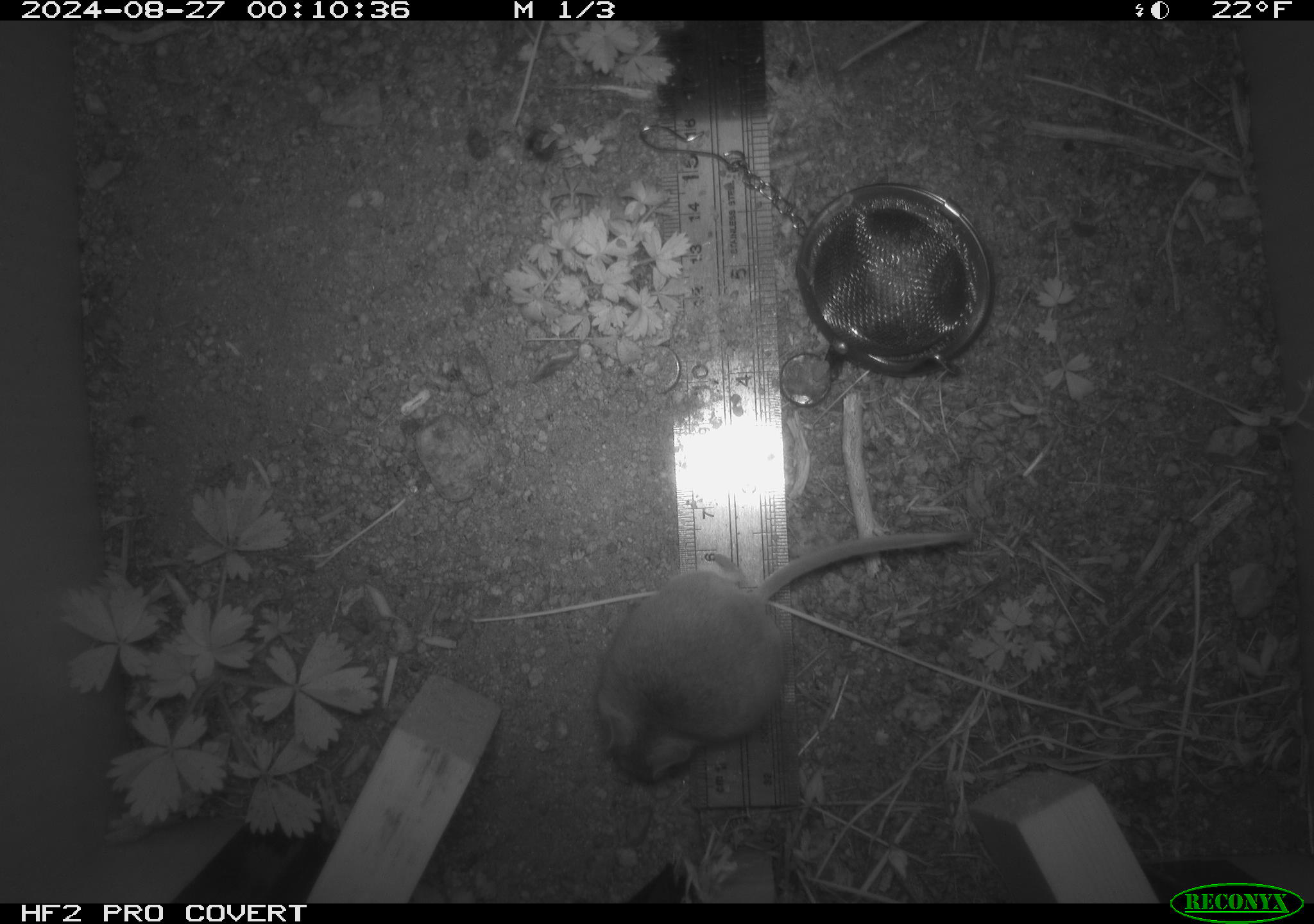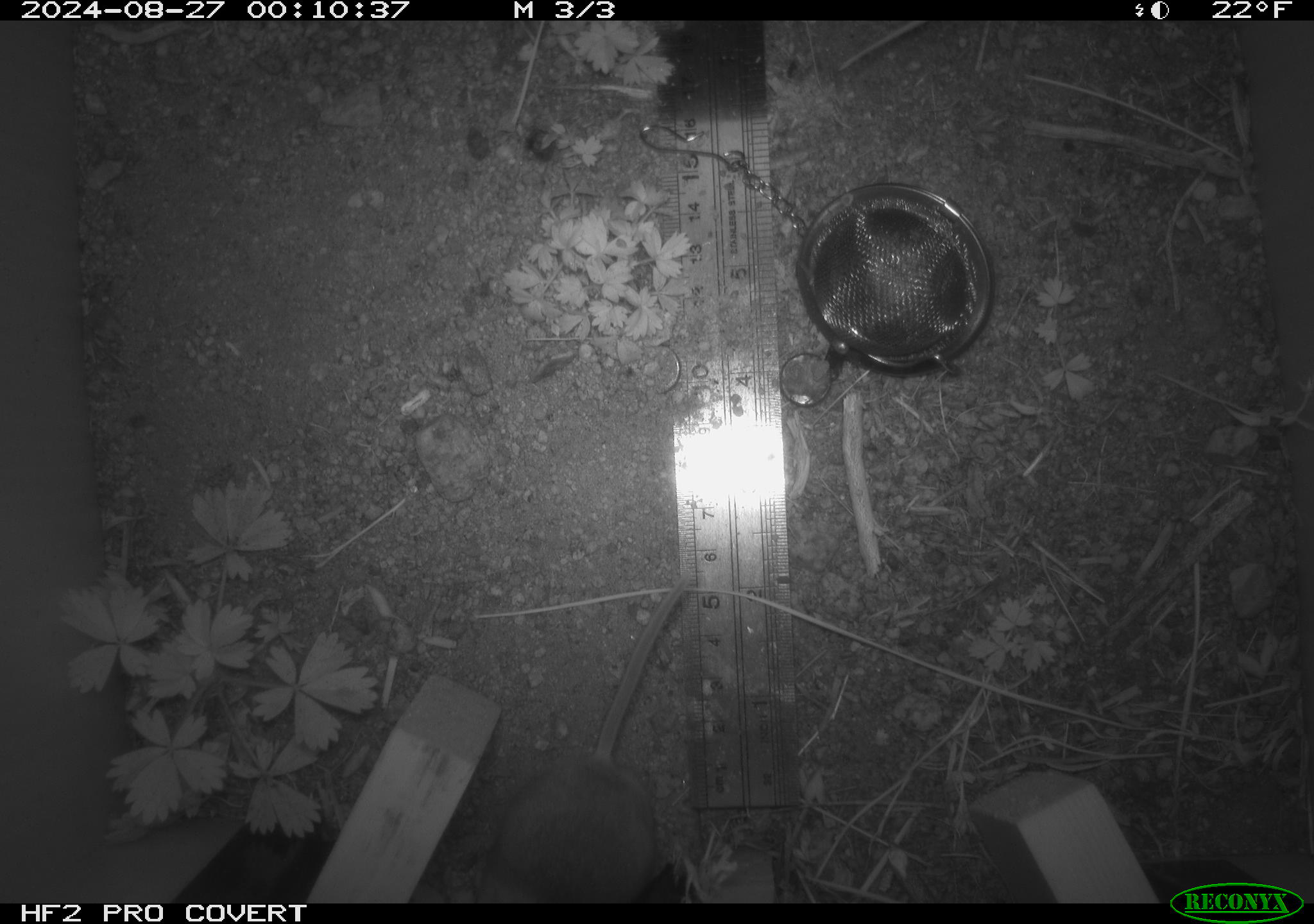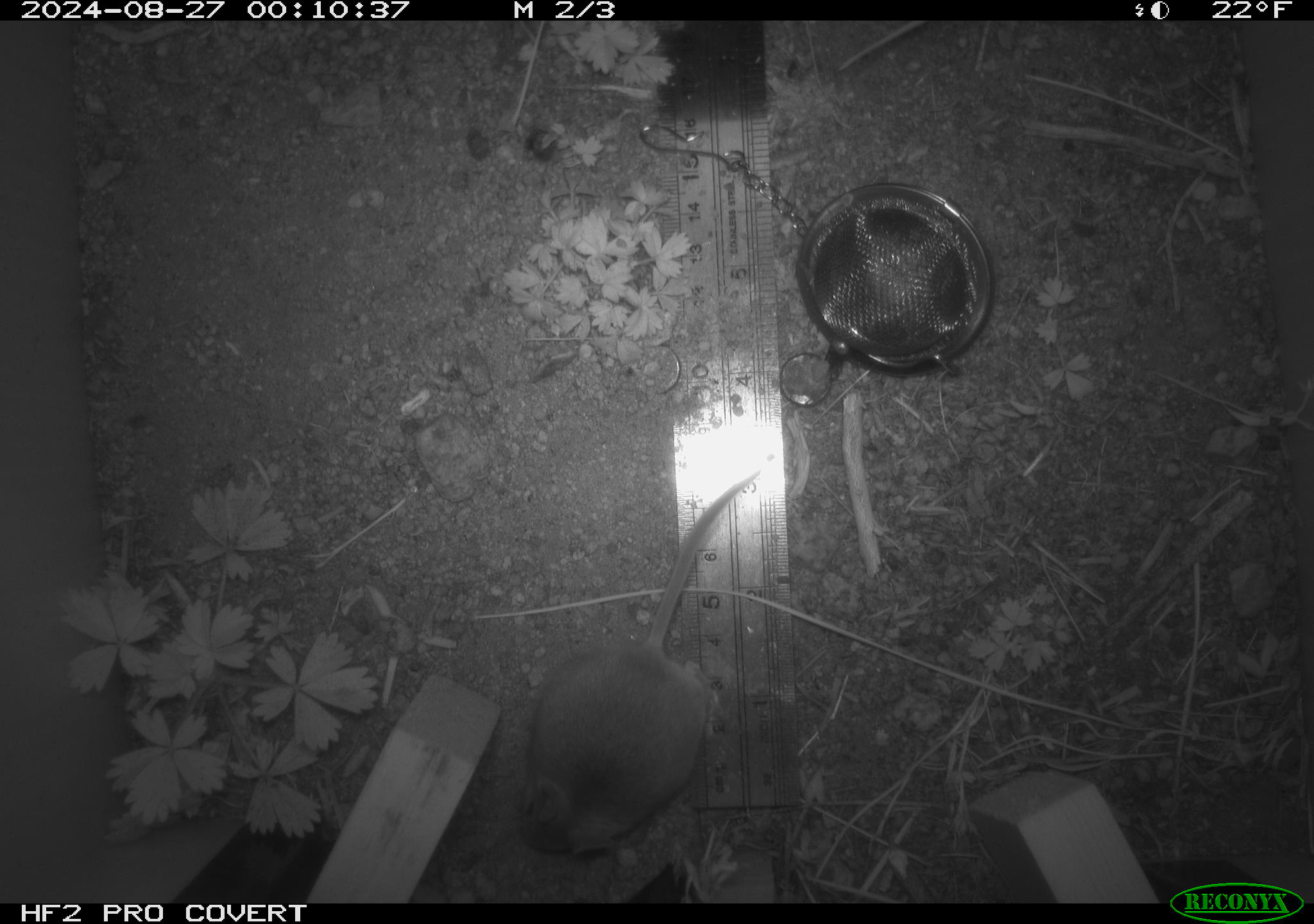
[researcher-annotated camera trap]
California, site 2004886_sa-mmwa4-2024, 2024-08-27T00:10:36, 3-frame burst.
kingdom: Animalia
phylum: Chordata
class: Mammalia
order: Rodentia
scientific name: Rodentia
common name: mouse species